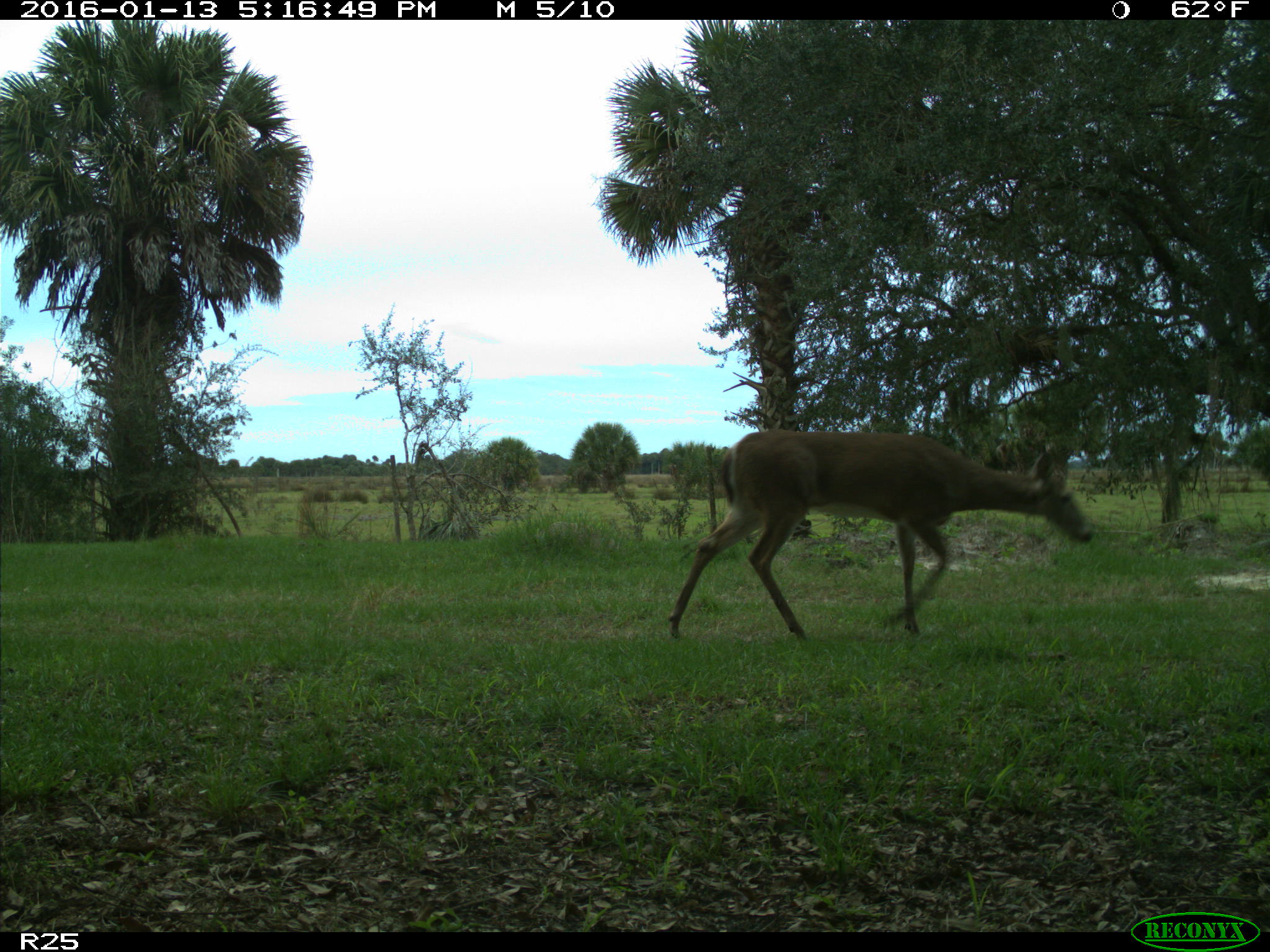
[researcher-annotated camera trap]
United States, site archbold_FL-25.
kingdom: Animalia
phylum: Chordata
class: Mammalia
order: Artiodactyla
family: Cervidae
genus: Odocoileus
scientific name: Odocoileus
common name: deer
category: unidentified deer